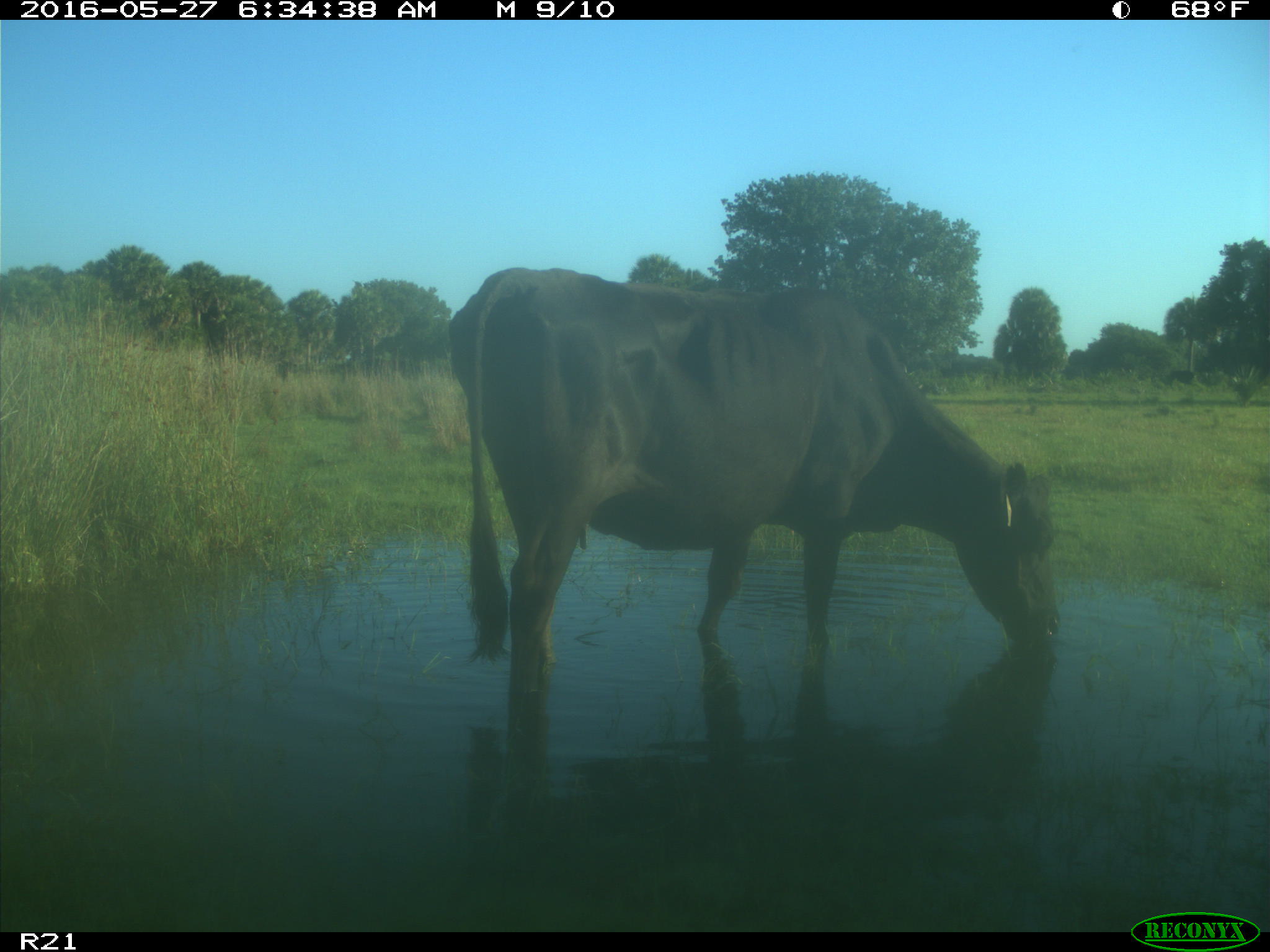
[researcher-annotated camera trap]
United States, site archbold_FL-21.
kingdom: Animalia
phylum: Chordata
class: Mammalia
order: Artiodactyla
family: Bovidae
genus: Bos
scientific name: Bos taurus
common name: domestic cow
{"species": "Bos taurus (domestic cow)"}